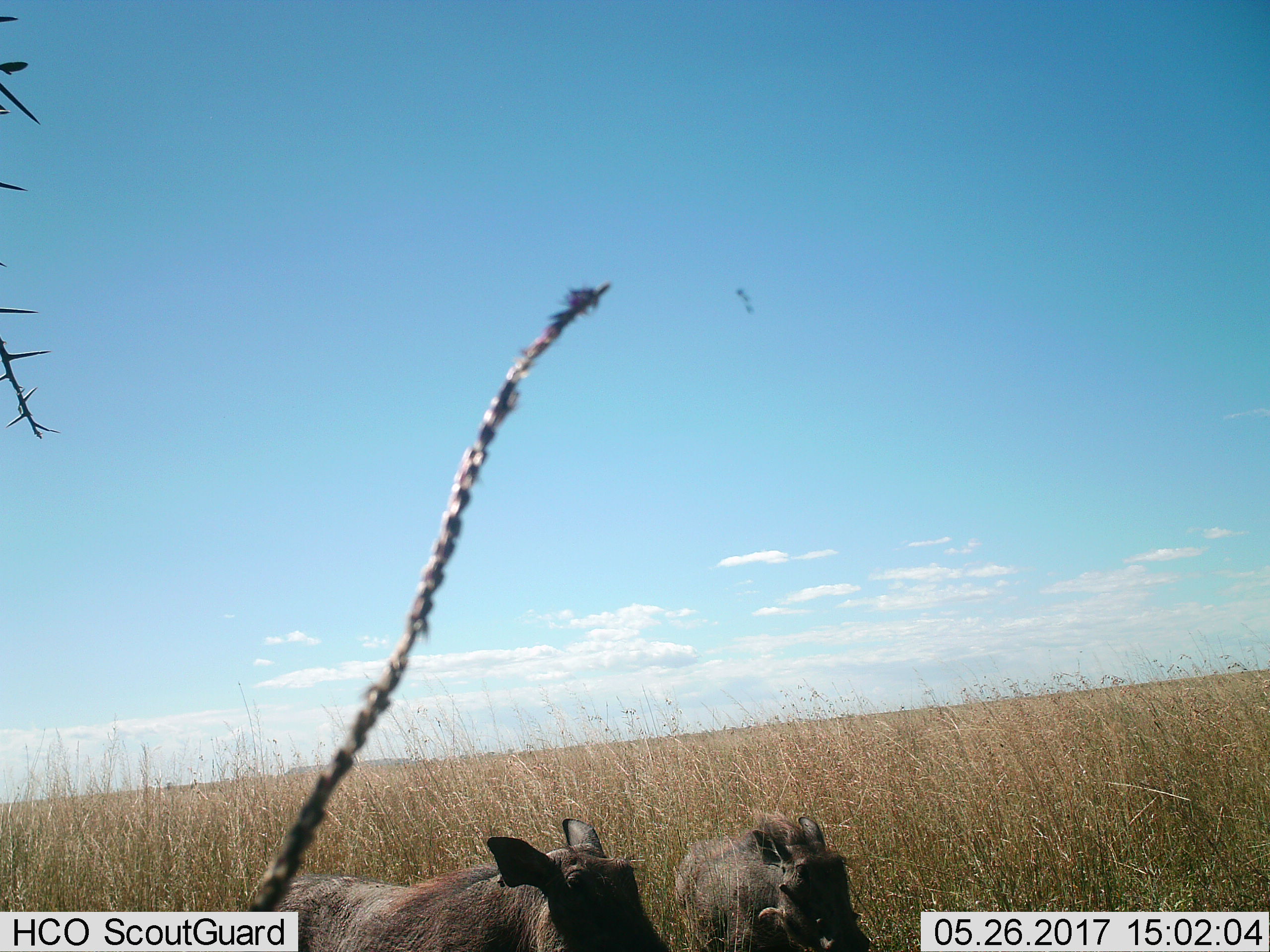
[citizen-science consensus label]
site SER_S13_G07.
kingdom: Animalia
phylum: Chordata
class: Mammalia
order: Artiodactyla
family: Suidae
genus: Phacochoerus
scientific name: Phacochoerus africanus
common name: warthog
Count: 2.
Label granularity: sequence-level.